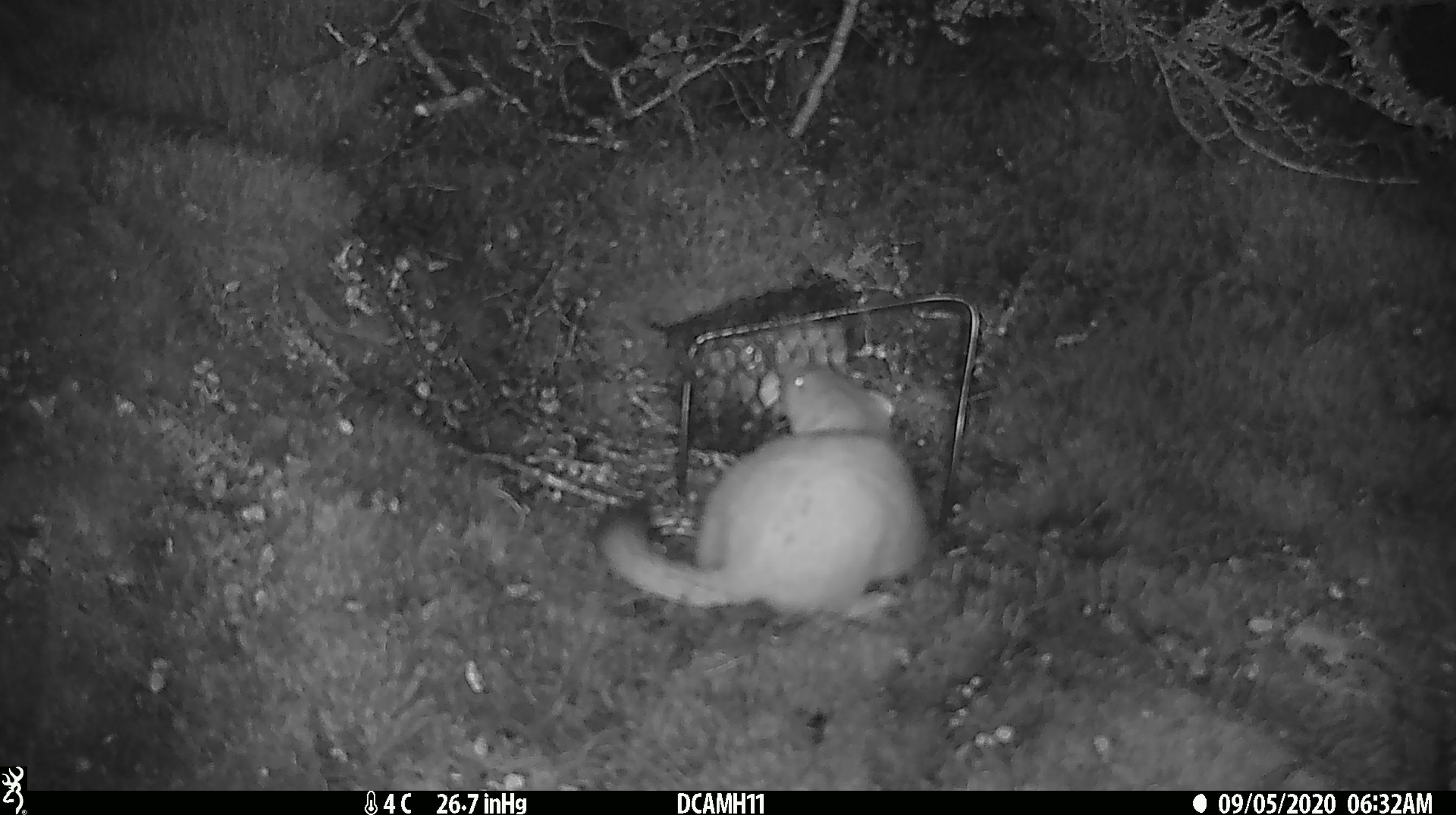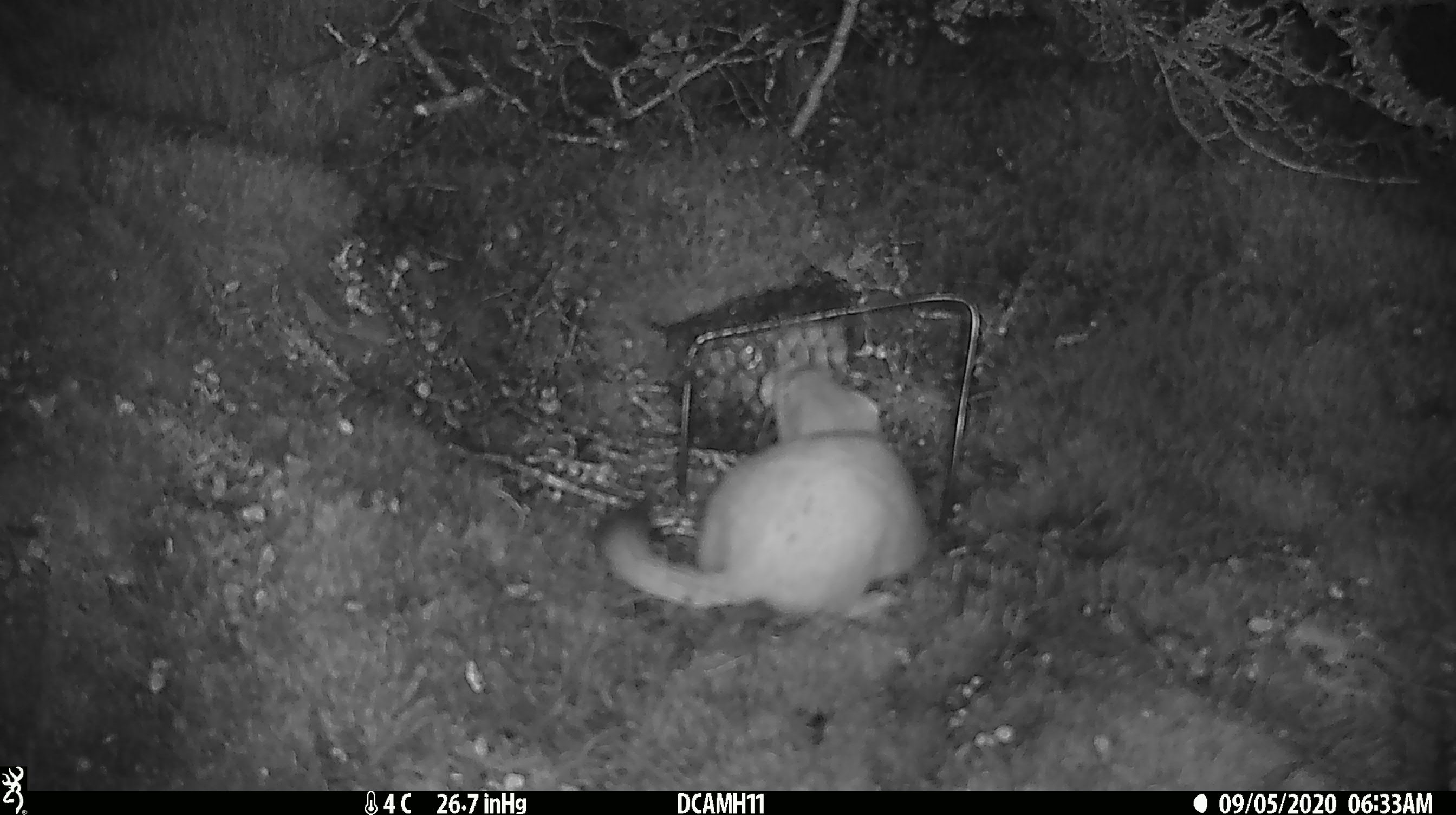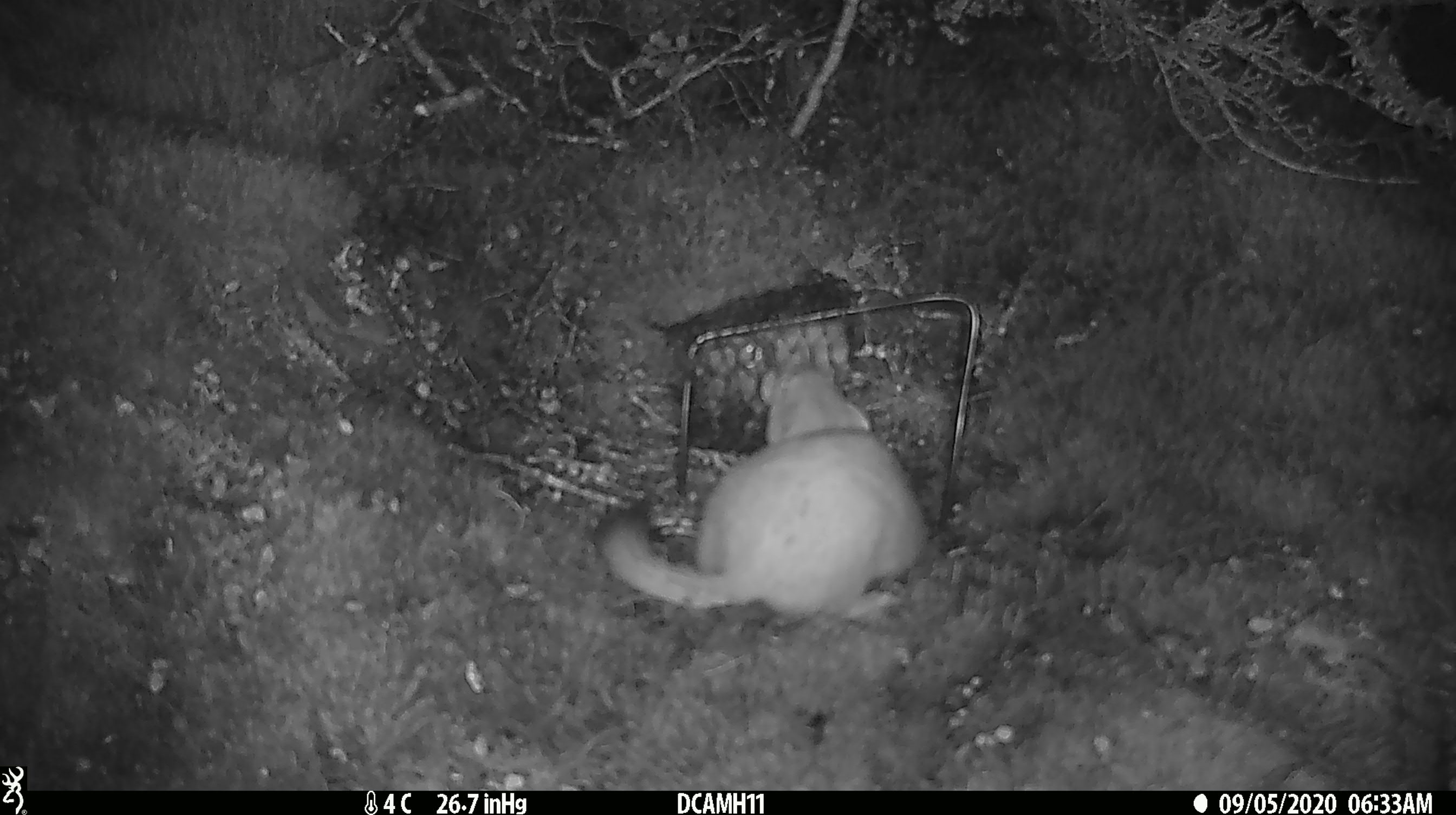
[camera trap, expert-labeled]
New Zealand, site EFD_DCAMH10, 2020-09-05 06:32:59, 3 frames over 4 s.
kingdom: Animalia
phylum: Chordata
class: Mammalia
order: Carnivora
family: Mustelidae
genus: Mustela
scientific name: Mustela erminea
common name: stoat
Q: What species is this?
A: Stoat (Mustela erminea).